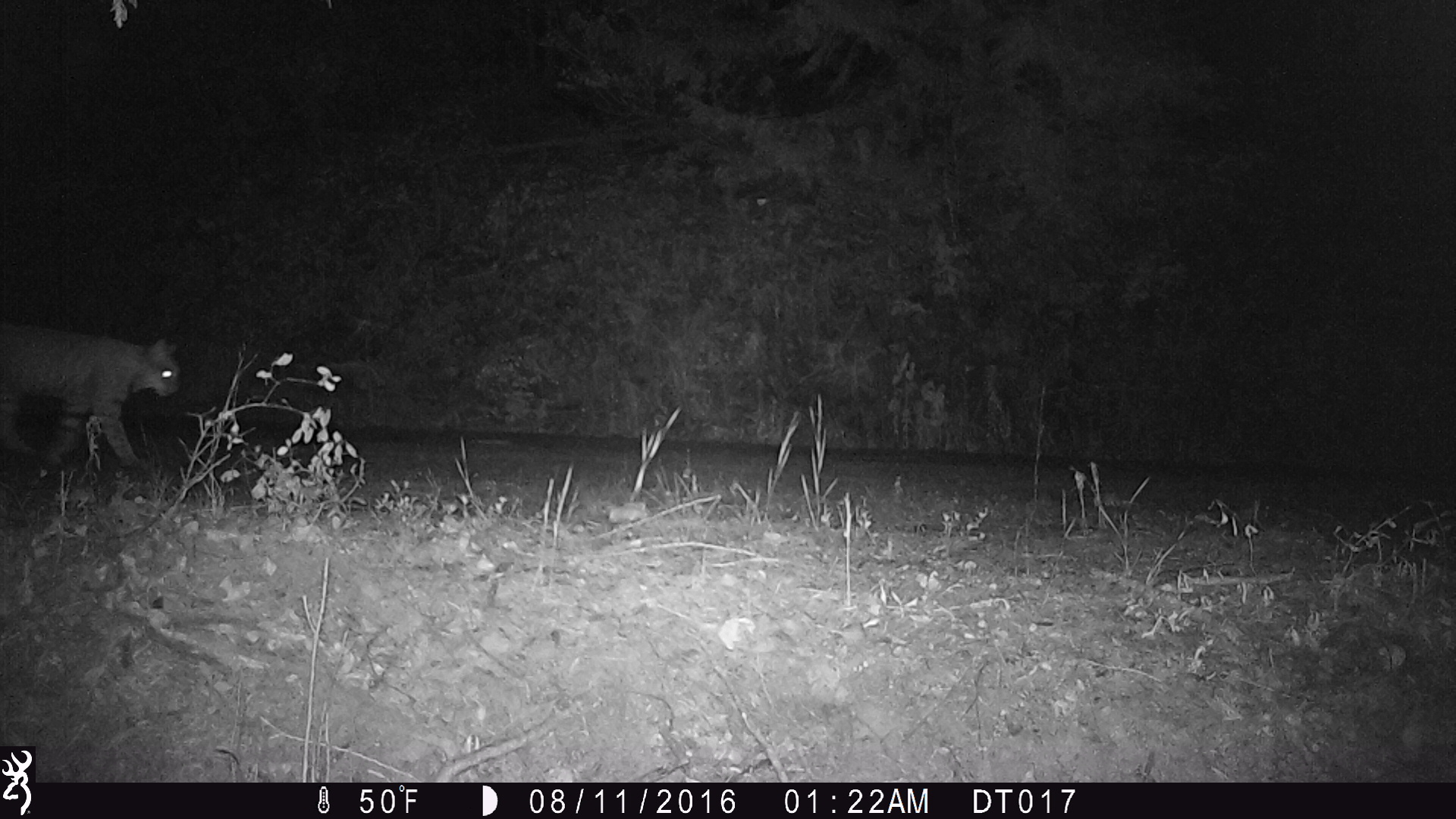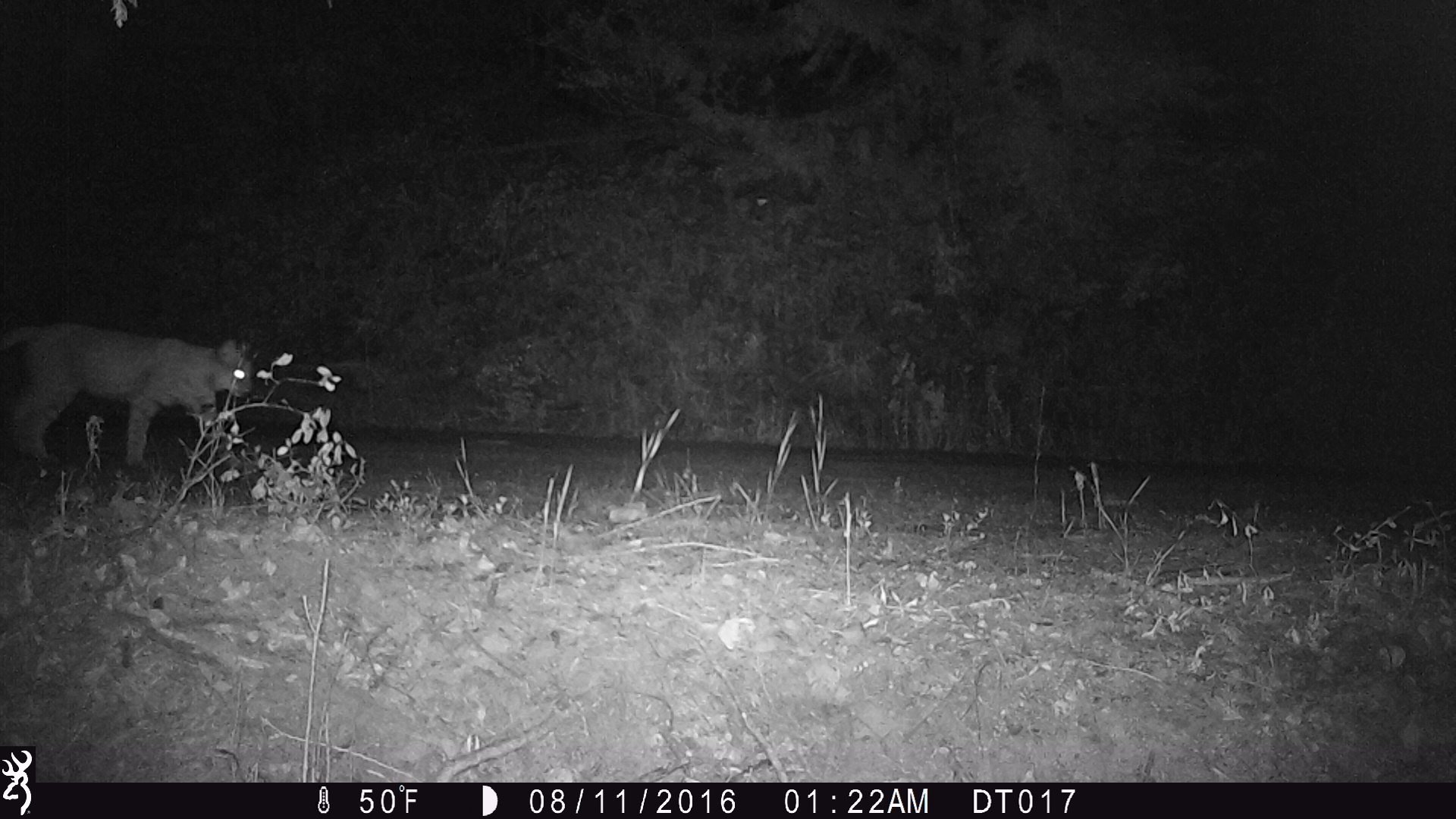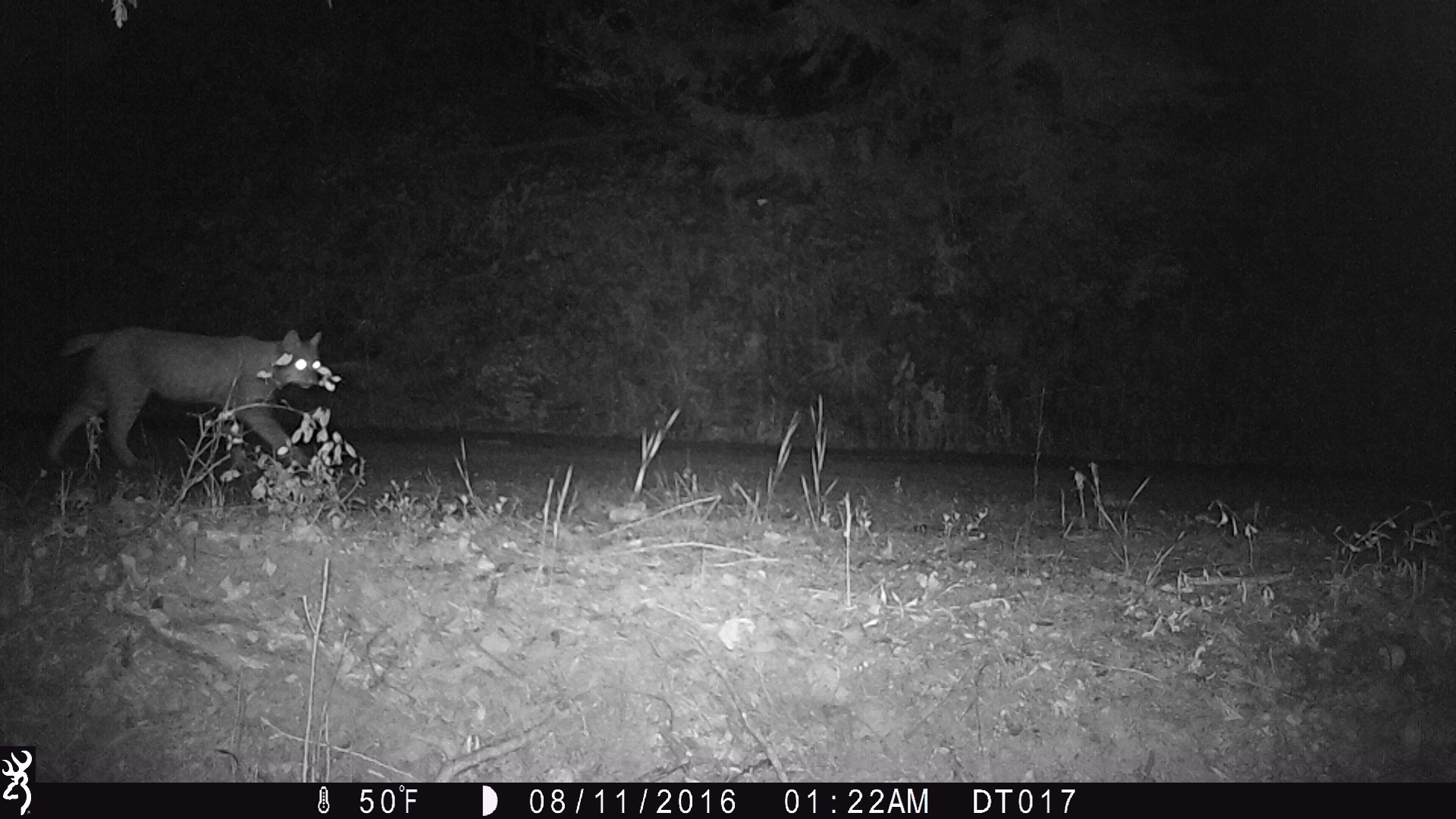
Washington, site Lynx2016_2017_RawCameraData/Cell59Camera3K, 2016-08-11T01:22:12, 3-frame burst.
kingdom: Animalia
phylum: Chordata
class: Mammalia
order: Carnivora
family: Felidae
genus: Lynx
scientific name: Lynx rufus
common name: bobcat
Lynx rufus (bobcat). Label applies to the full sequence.